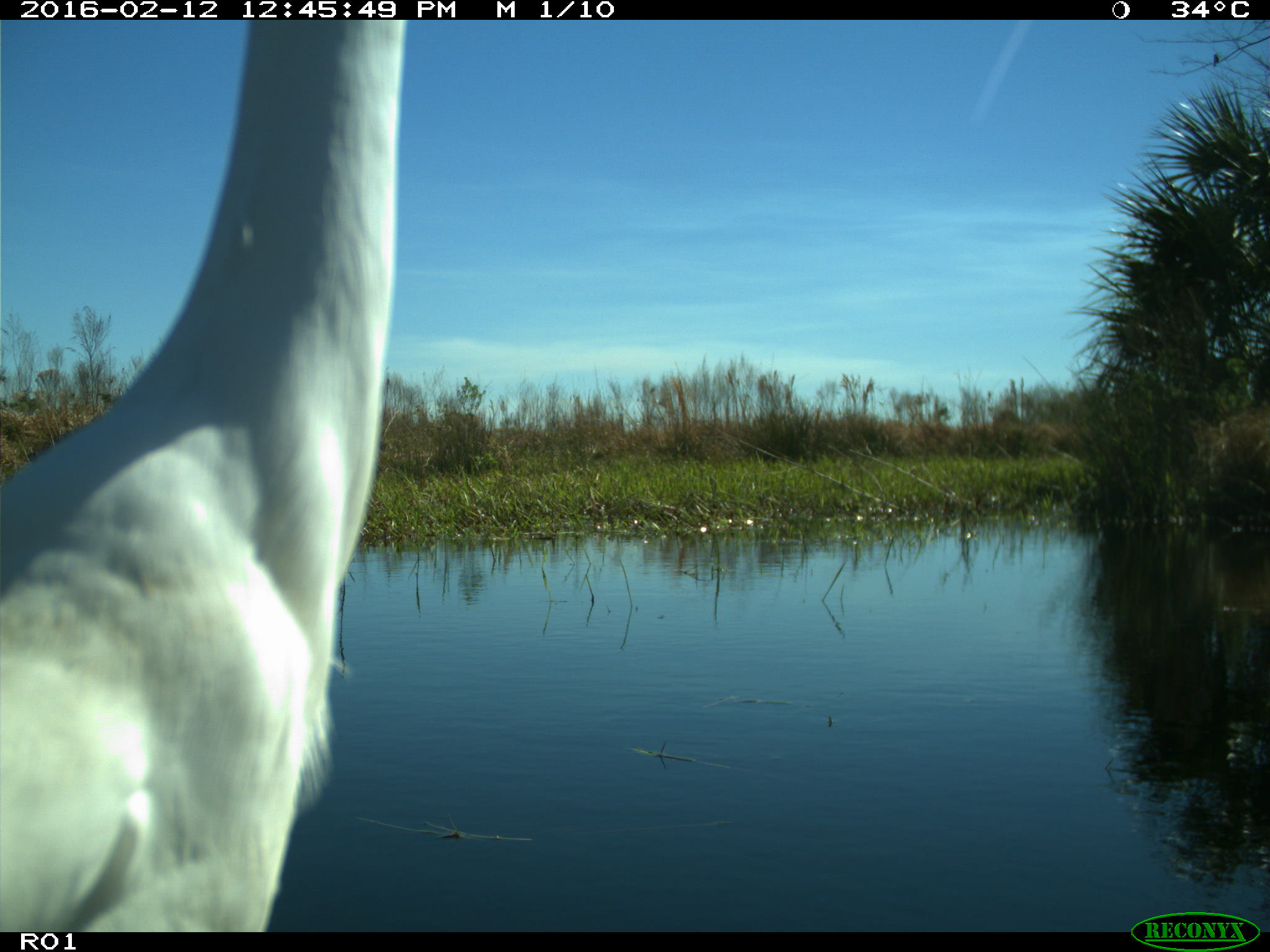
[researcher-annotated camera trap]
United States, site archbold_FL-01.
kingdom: Animalia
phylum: Chordata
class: Aves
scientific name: Aves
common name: birds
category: unidentified bird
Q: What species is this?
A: Unidentified bird (birds) (Aves).